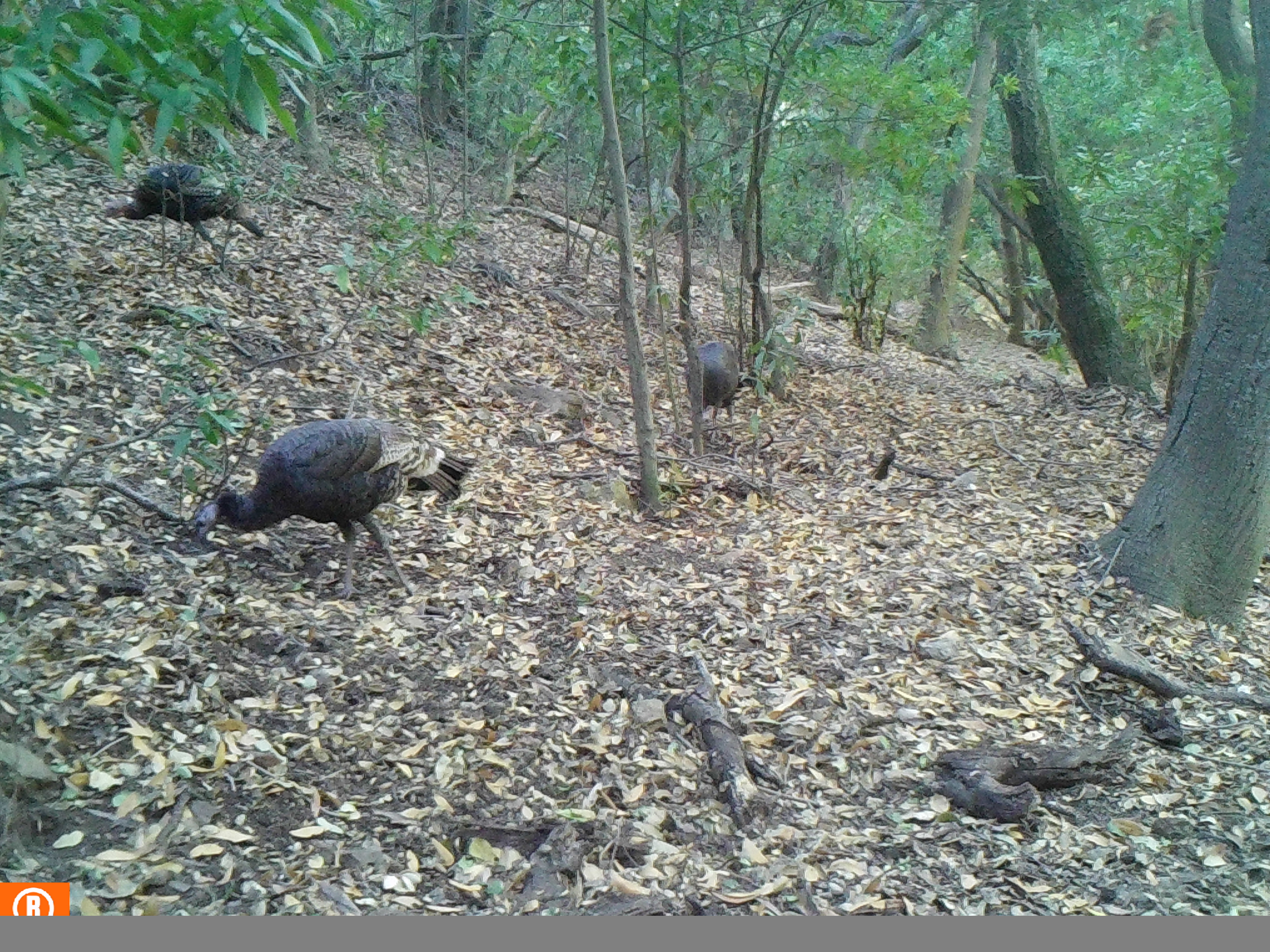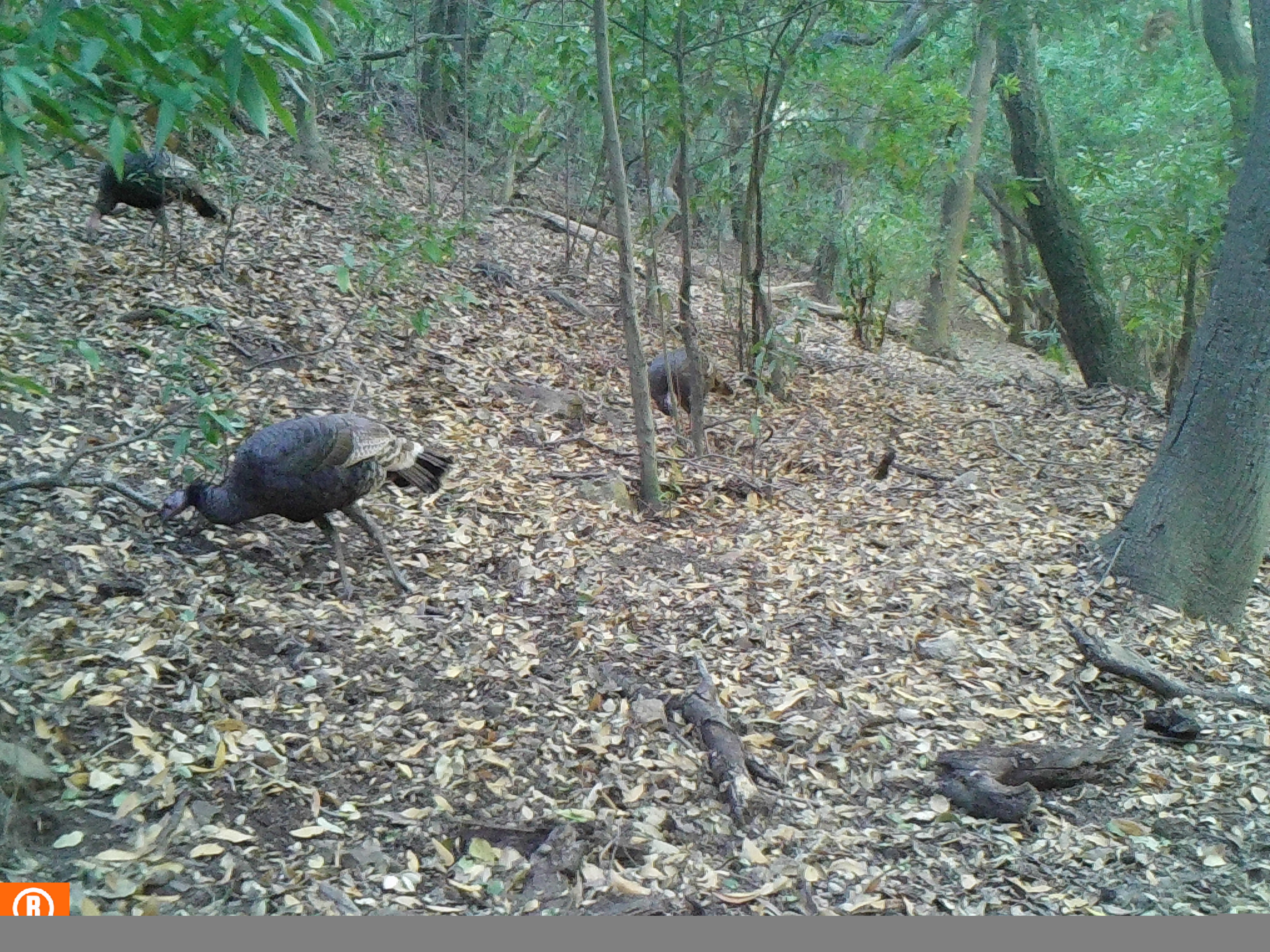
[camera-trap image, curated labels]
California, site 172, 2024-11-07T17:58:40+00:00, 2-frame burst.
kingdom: Animalia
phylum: Chordata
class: Aves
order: Galliformes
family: Phasianidae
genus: Meleagris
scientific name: Meleagris gallopavo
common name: turkey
Turkey (Meleagris gallopavo).